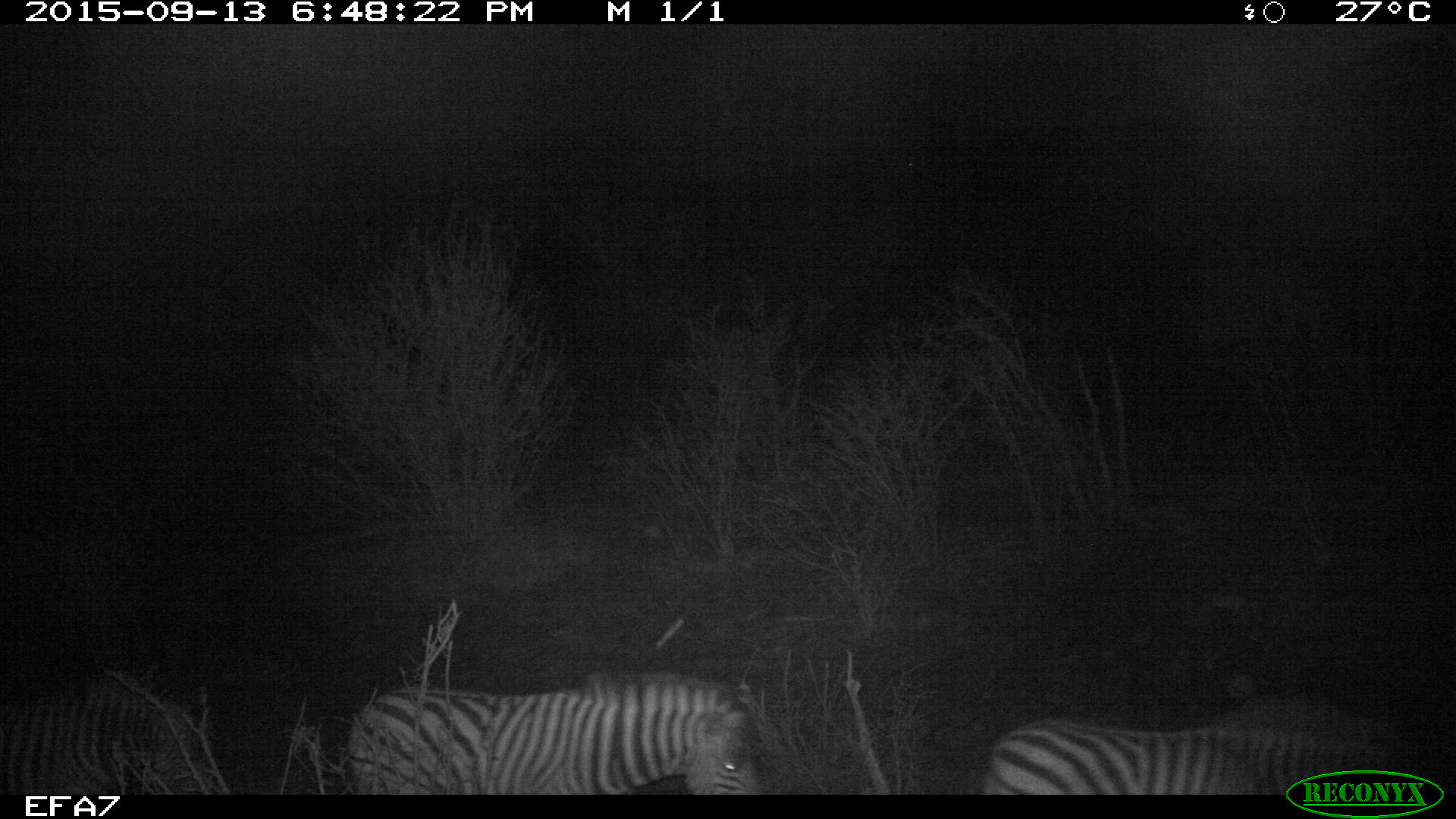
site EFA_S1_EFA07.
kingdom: Animalia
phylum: Chordata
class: Mammalia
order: Perissodactyla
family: Equidae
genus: Equus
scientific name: Equus quagga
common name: plains zebra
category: zebraplains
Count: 3.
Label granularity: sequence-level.